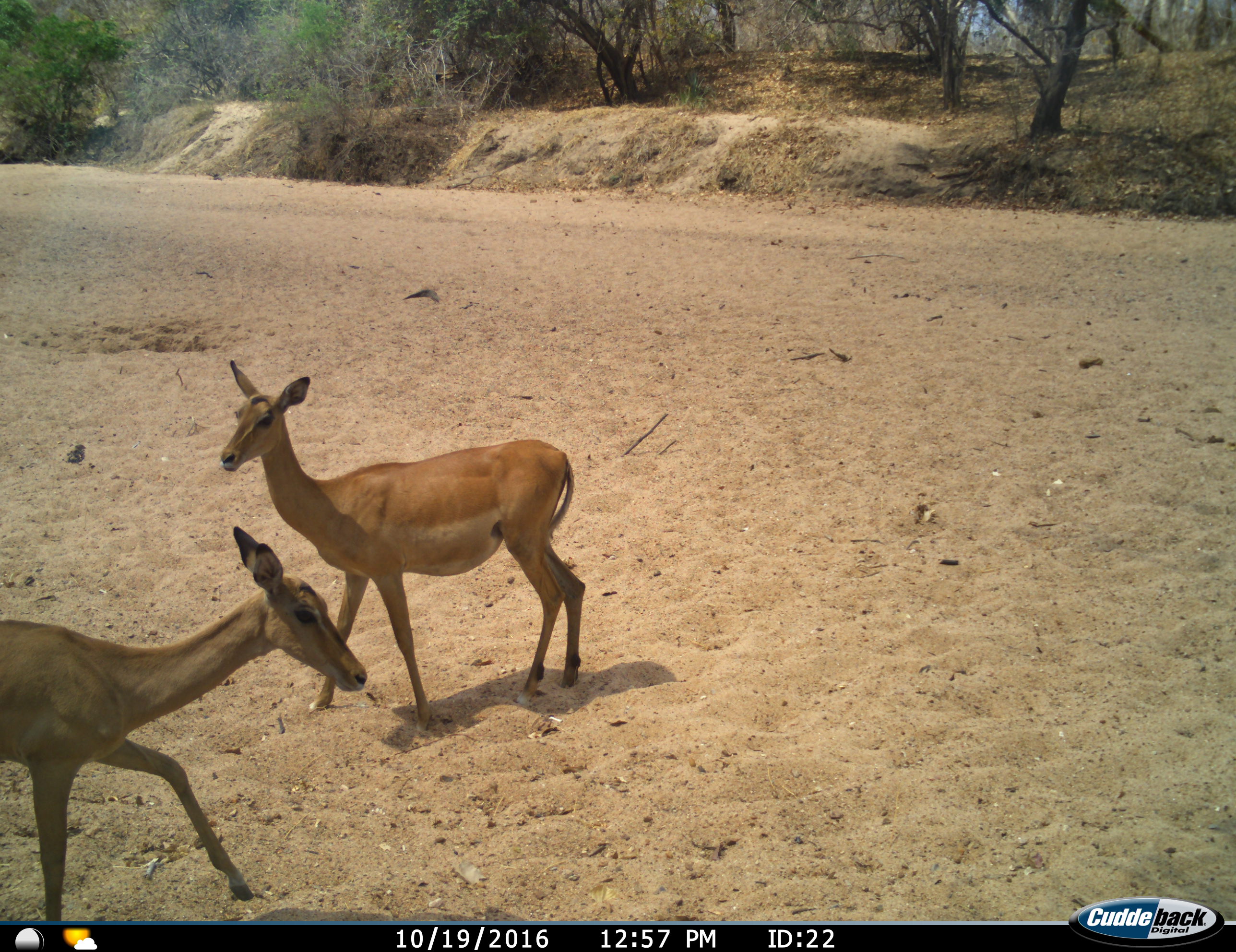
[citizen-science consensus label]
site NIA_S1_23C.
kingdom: Animalia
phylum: Chordata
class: Mammalia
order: Artiodactyla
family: Bovidae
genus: Aepyceros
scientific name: Aepyceros melampus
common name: impala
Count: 2.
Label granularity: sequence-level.